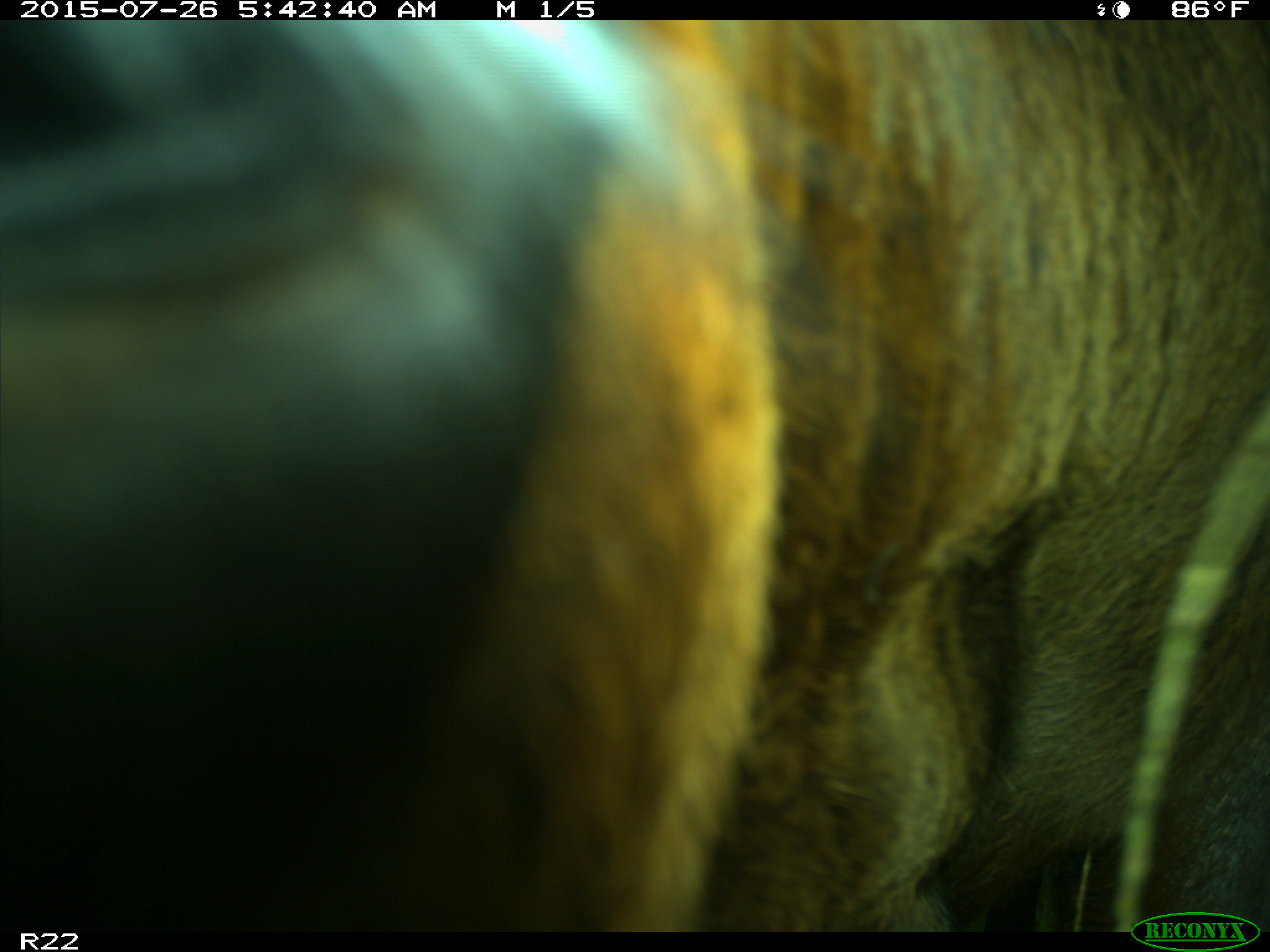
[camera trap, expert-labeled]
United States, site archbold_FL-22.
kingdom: Animalia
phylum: Chordata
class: Mammalia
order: Artiodactyla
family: Bovidae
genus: Bos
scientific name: Bos taurus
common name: domestic cow